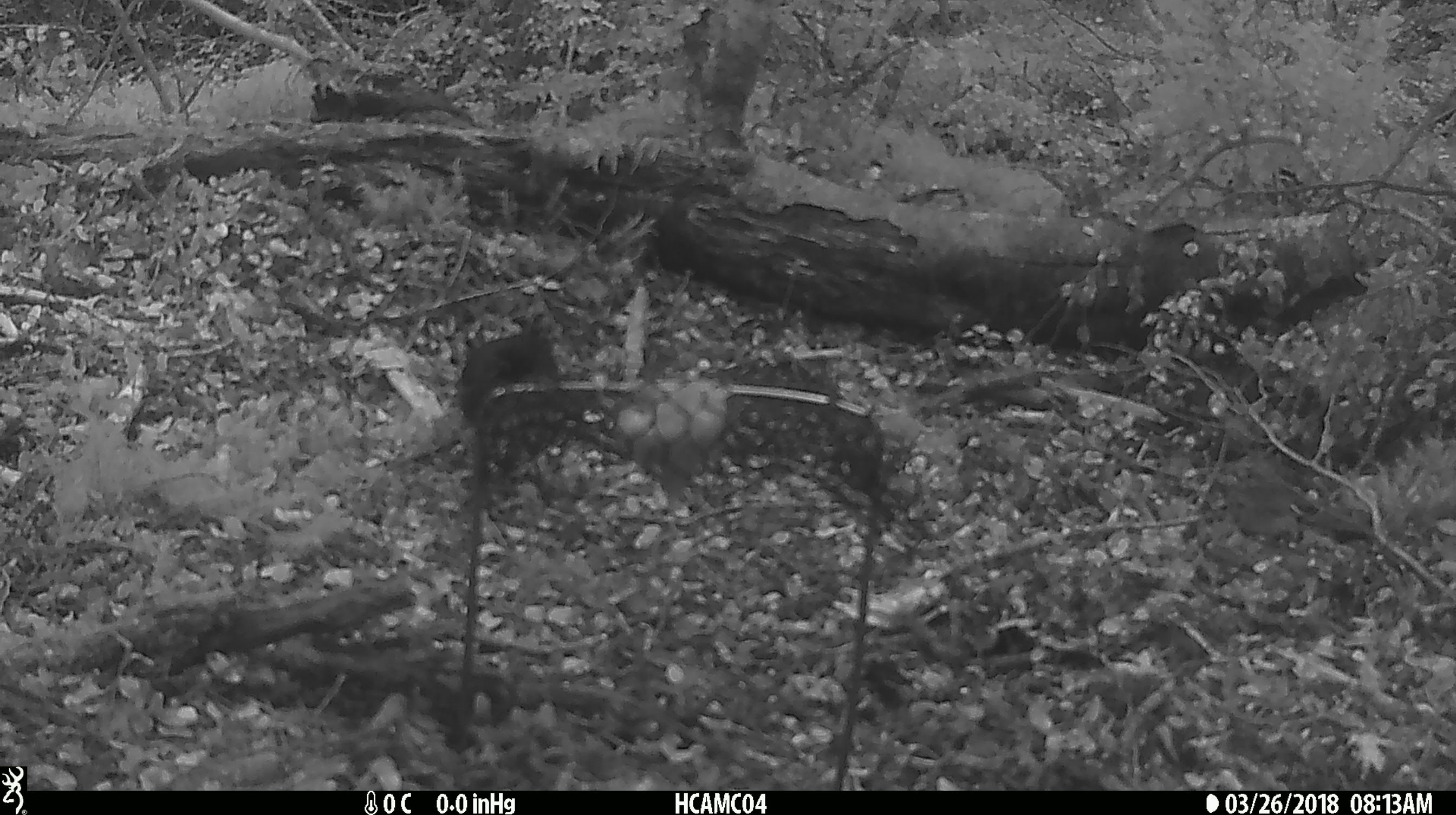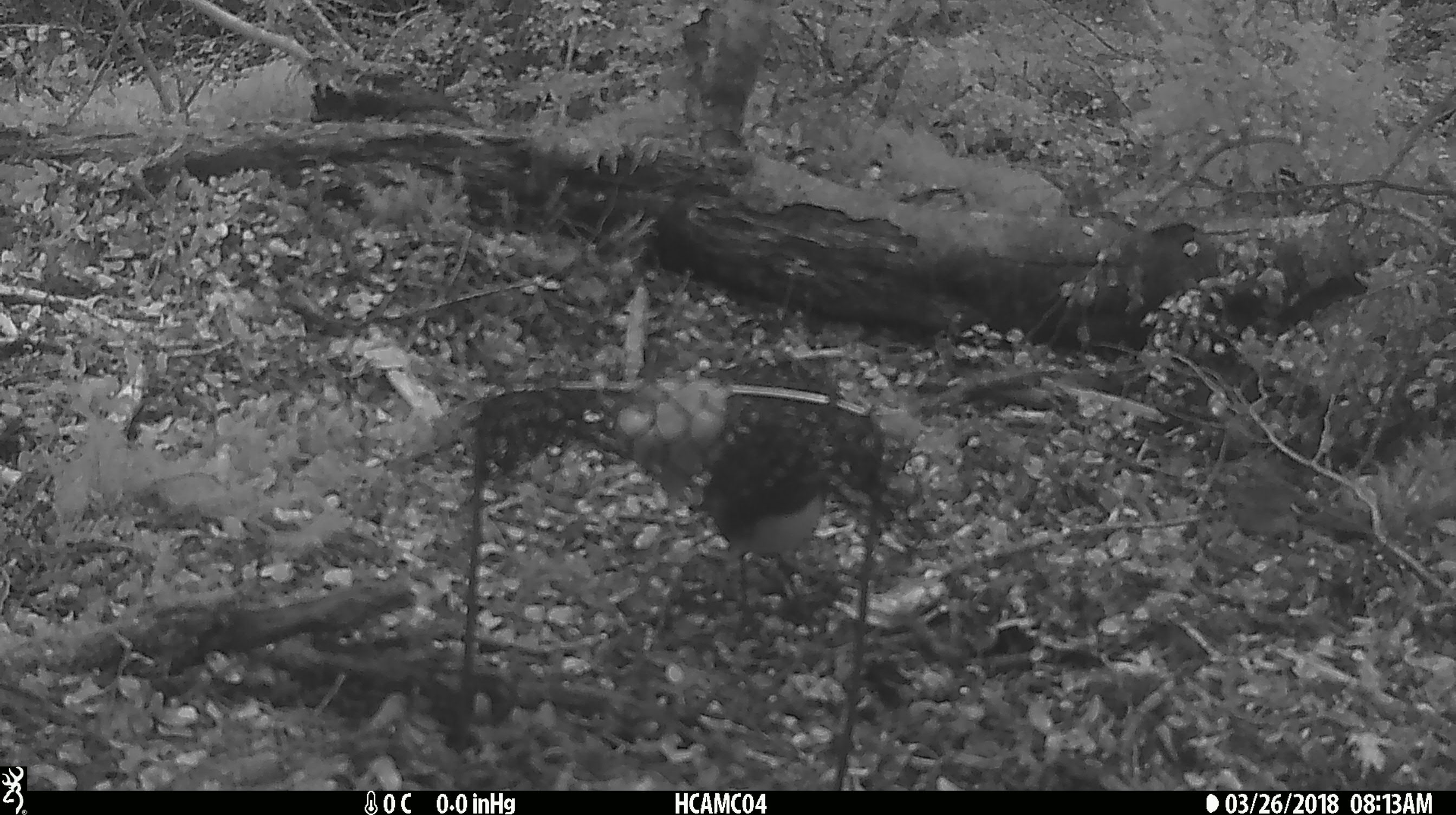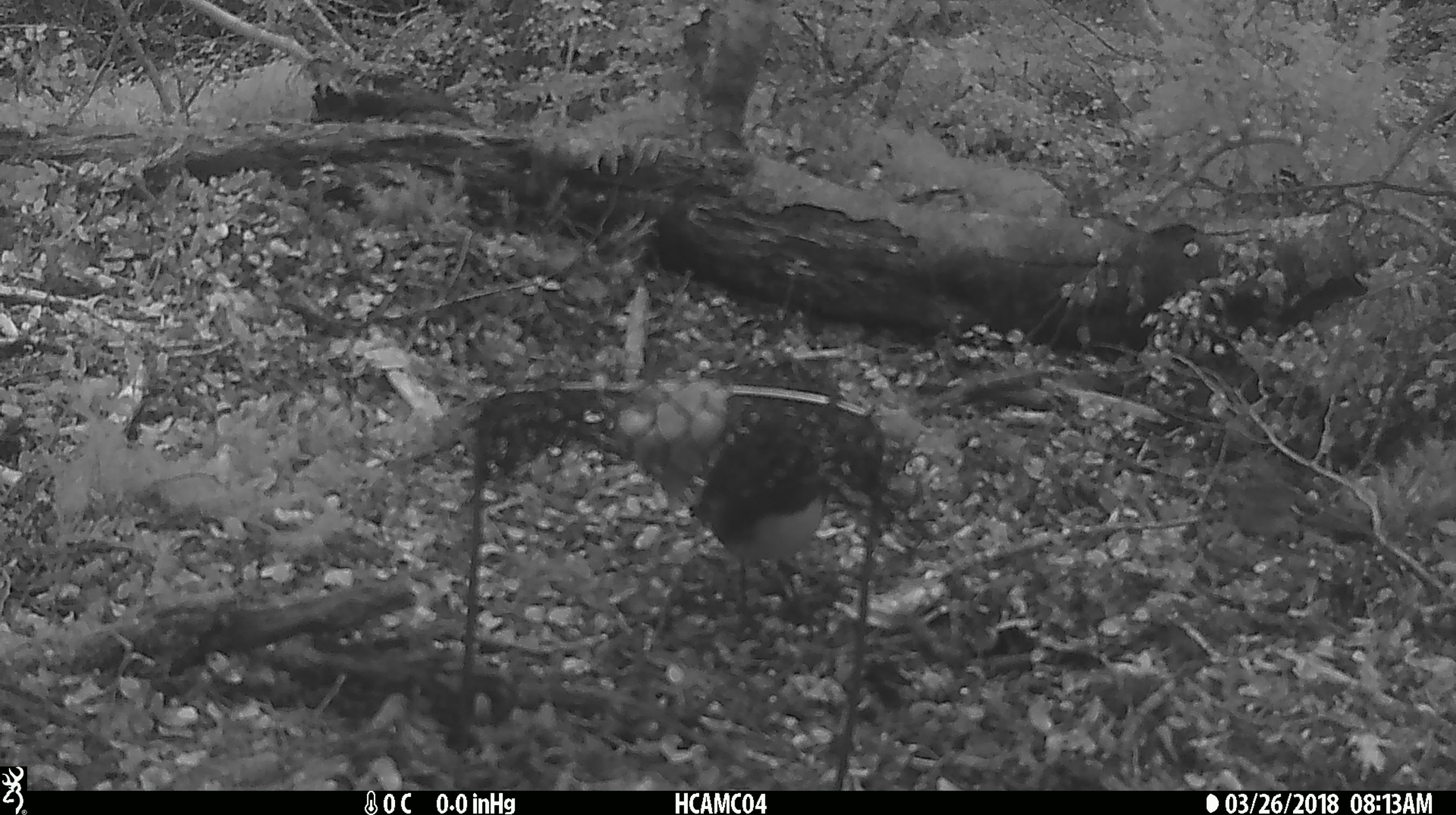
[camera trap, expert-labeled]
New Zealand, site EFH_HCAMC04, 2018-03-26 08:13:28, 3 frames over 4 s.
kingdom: Animalia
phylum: Chordata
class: Aves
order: Passeriformes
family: Petroicidae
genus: Petroica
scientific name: Petroica australis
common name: new zealand robin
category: robin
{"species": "robin (new zealand robin) (Petroica australis)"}